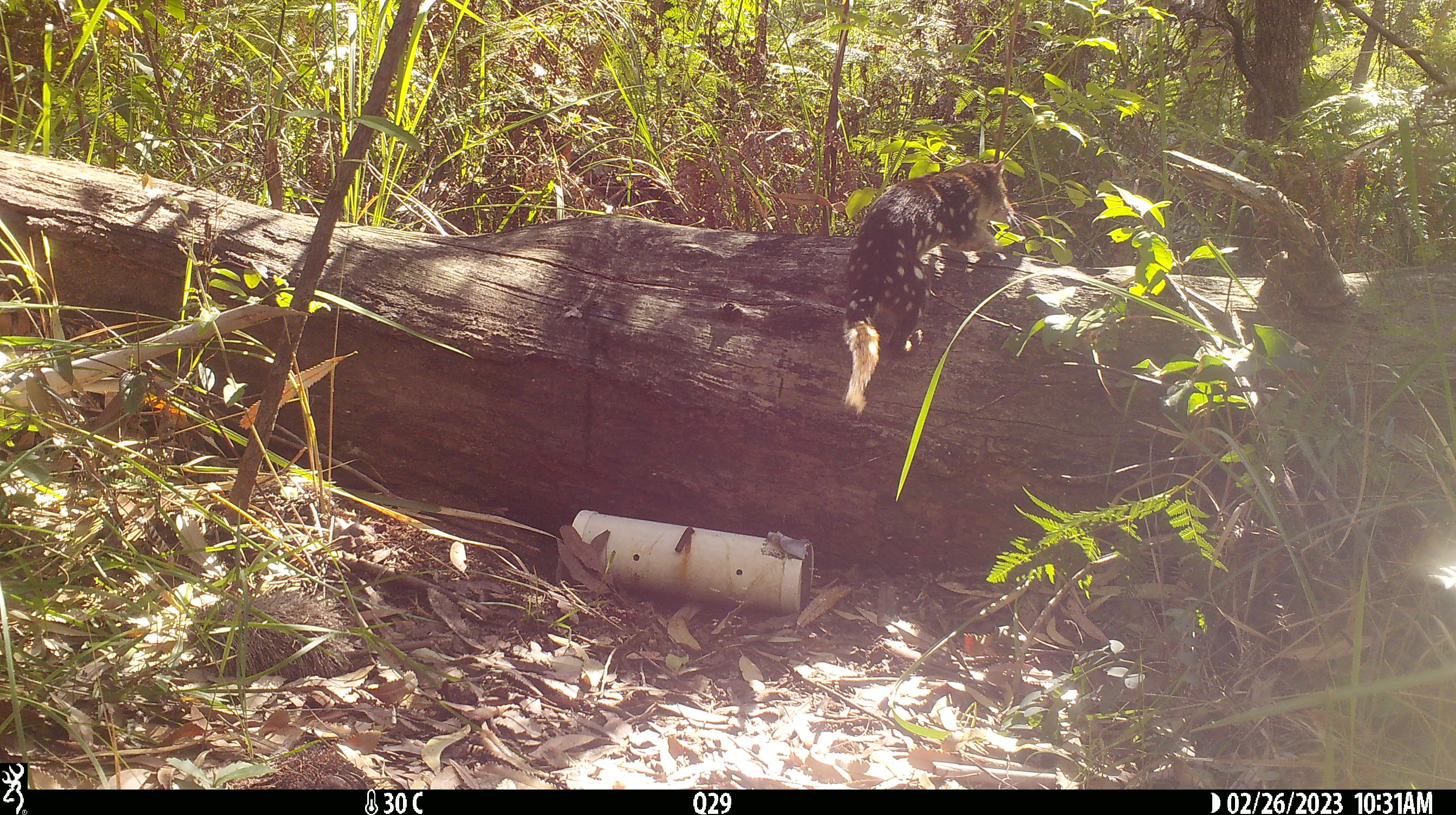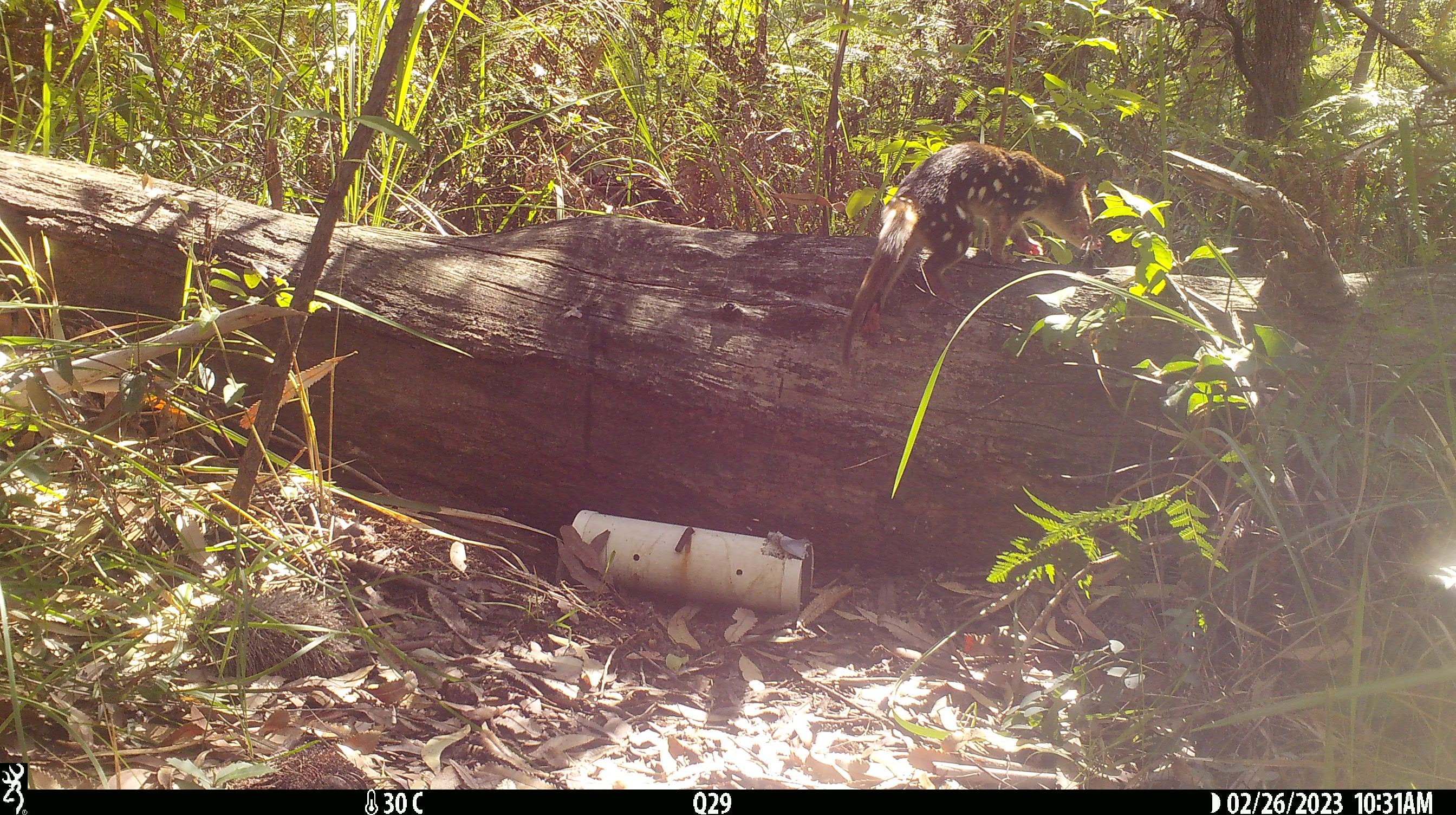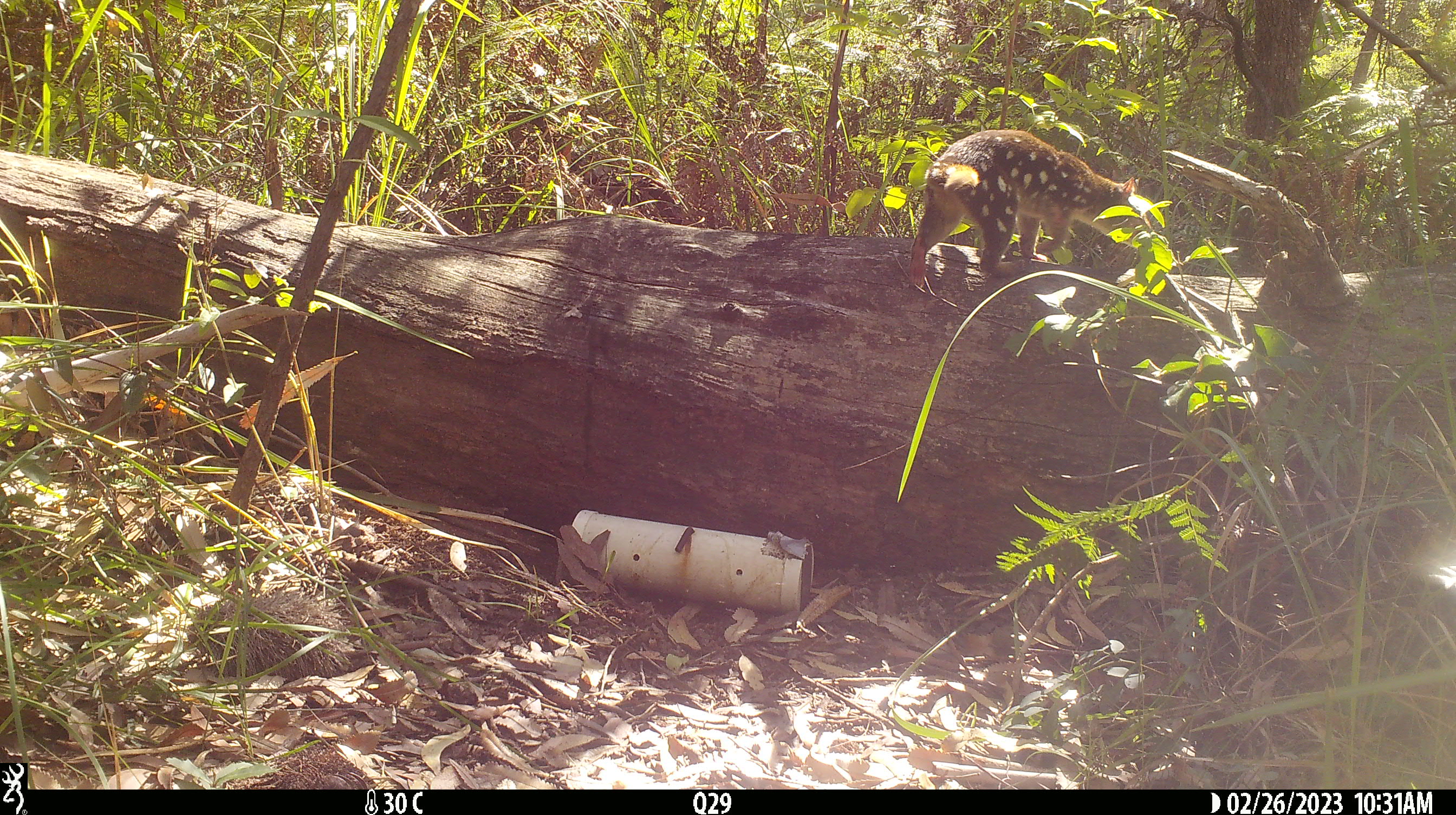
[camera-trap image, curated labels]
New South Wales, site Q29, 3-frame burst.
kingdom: Animalia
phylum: Chordata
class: Mammalia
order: Dasyuromorphia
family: Dasyuridae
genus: Dasyurus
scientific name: Dasyurus maculatus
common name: spotted-tailed quoll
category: quoll